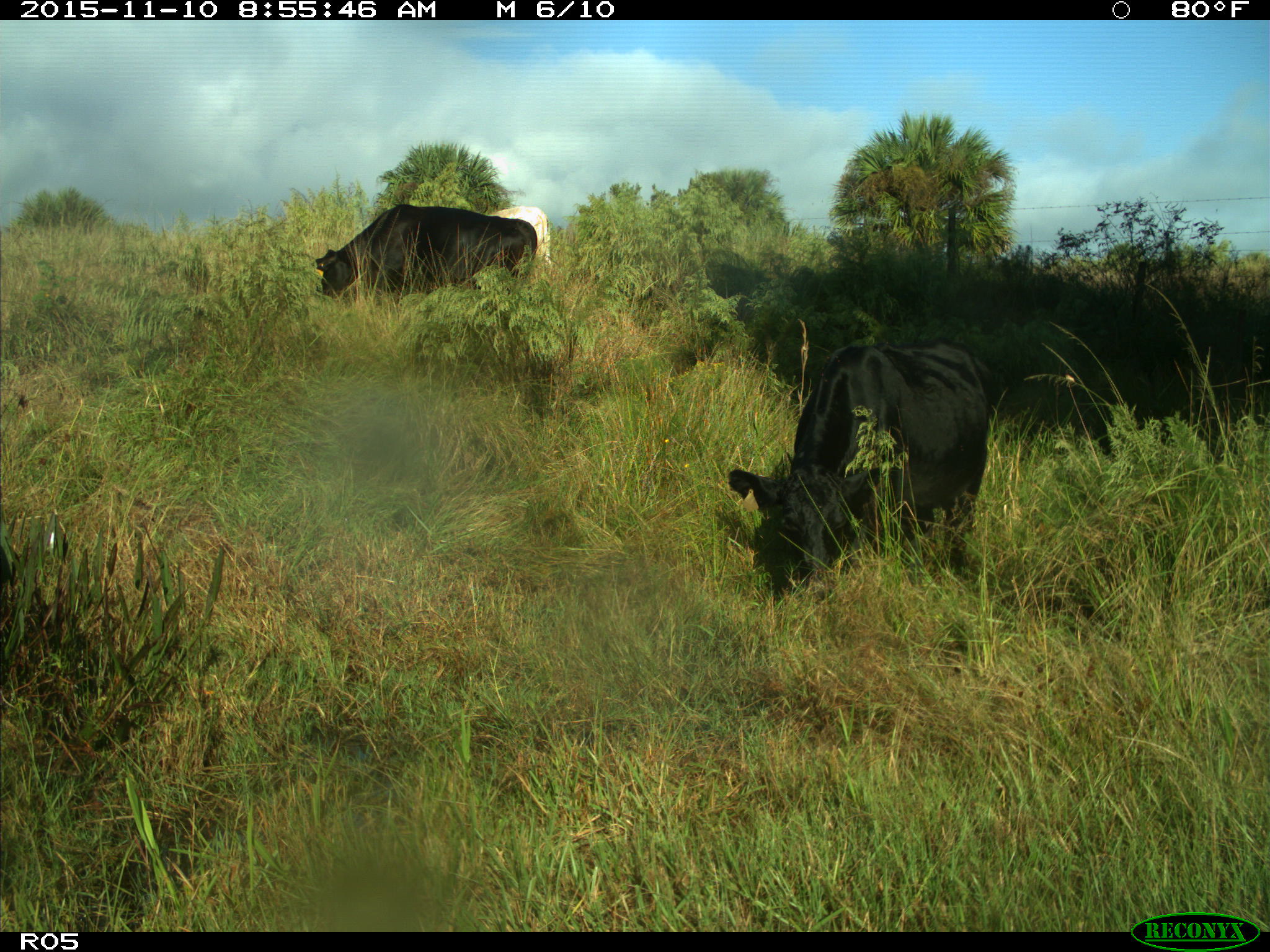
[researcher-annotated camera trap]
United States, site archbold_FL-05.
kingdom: Animalia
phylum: Chordata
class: Mammalia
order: Artiodactyla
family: Bovidae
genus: Bos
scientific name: Bos taurus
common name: domestic cow